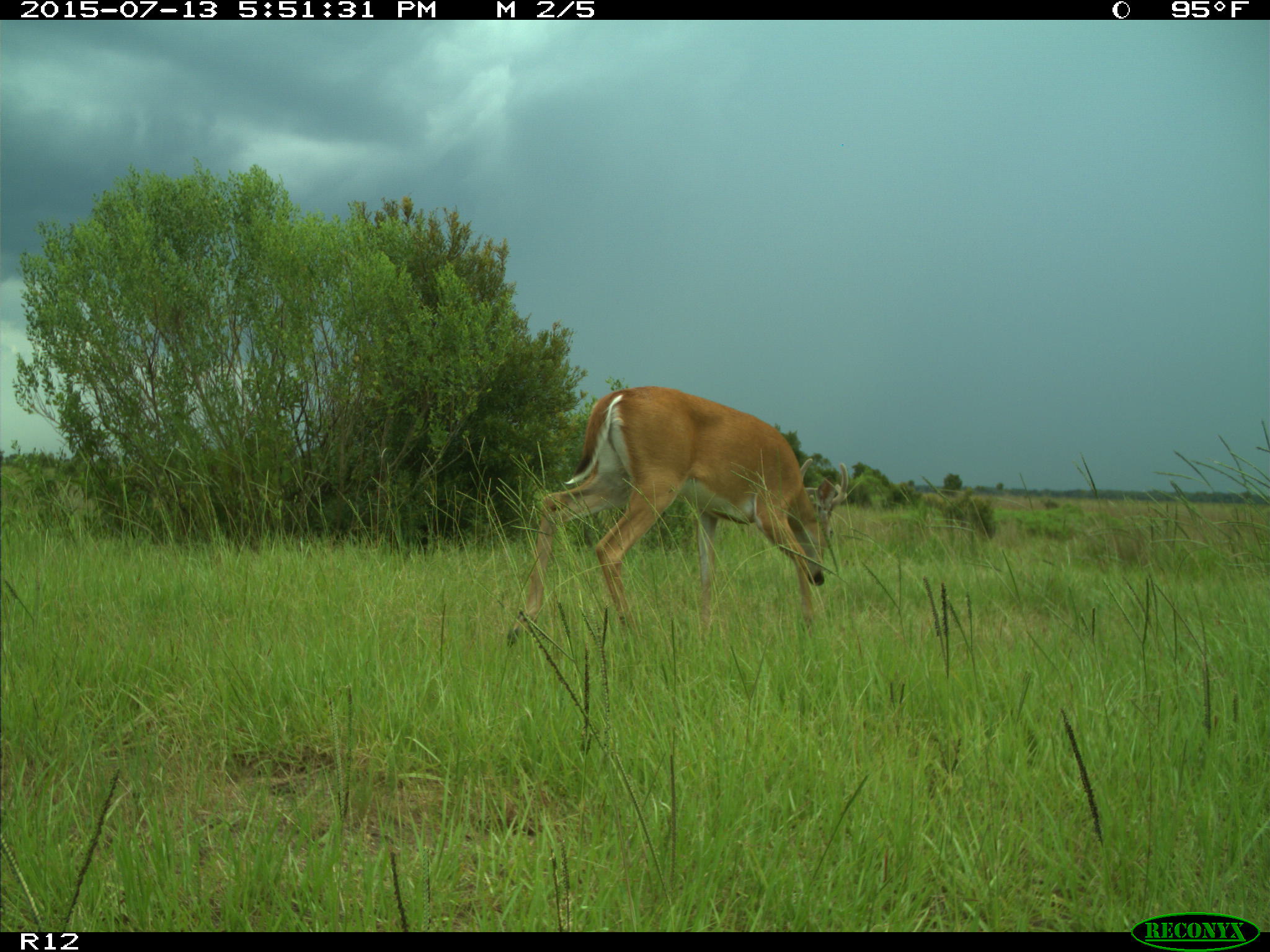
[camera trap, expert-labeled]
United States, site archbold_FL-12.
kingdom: Animalia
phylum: Chordata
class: Mammalia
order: Artiodactyla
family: Cervidae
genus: Odocoileus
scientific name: Odocoileus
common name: deer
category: unidentified deer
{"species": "unidentified deer (deer) (Odocoileus)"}